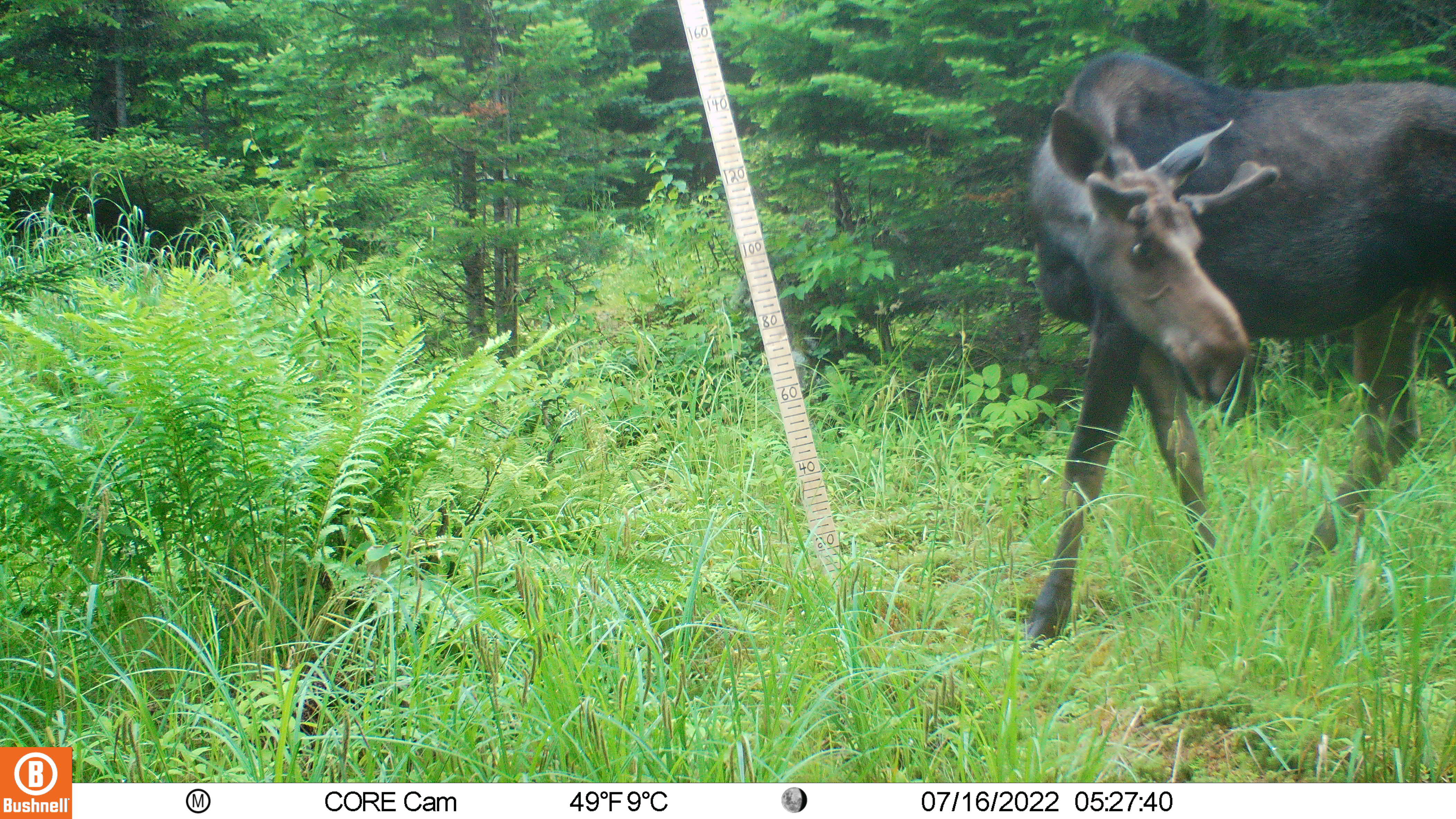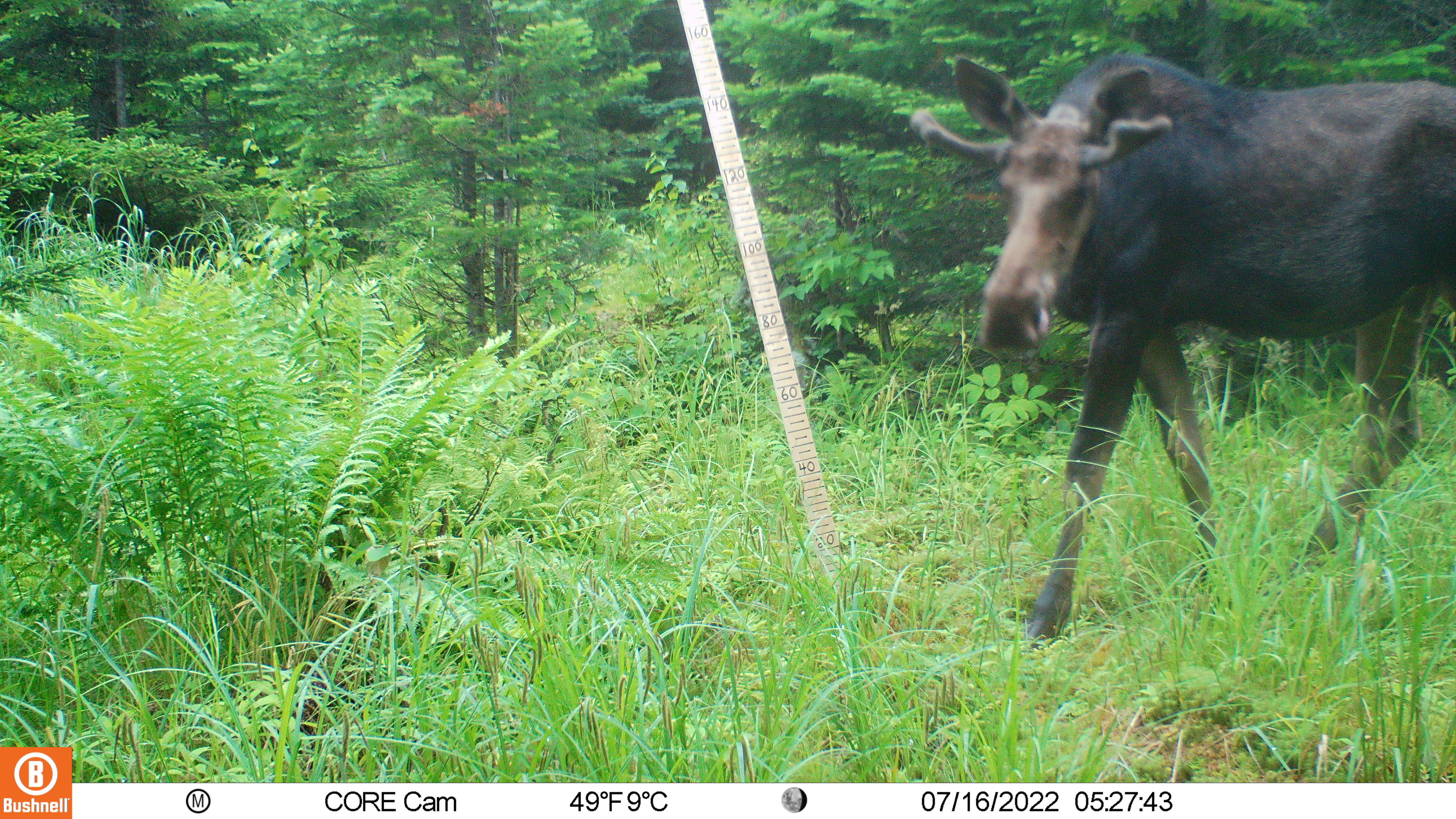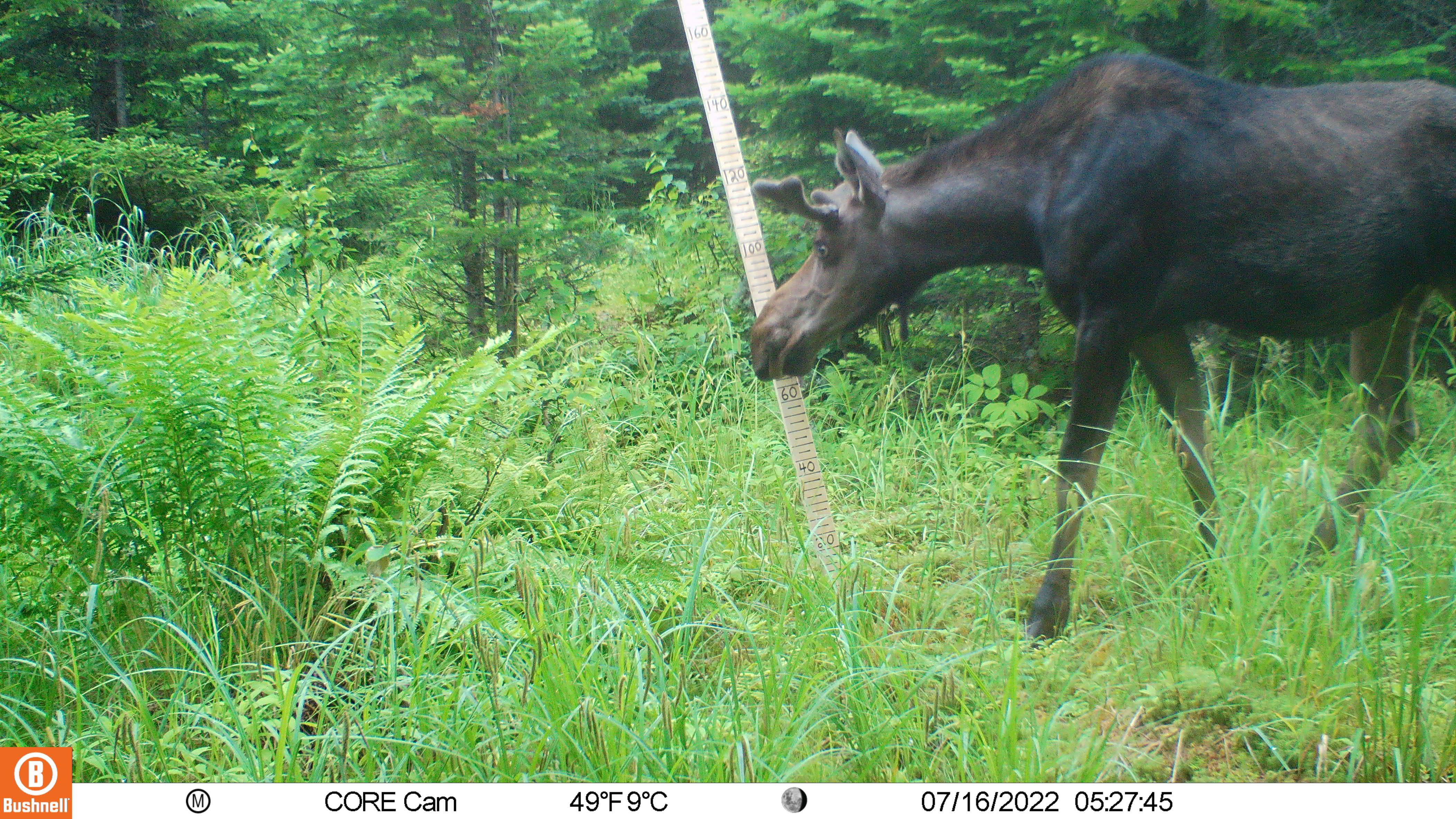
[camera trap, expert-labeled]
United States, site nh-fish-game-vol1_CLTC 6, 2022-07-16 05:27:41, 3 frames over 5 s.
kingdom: Animalia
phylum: Chordata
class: Mammalia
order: Artiodactyla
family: Cervidae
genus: Alces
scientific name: Alces alces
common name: moose